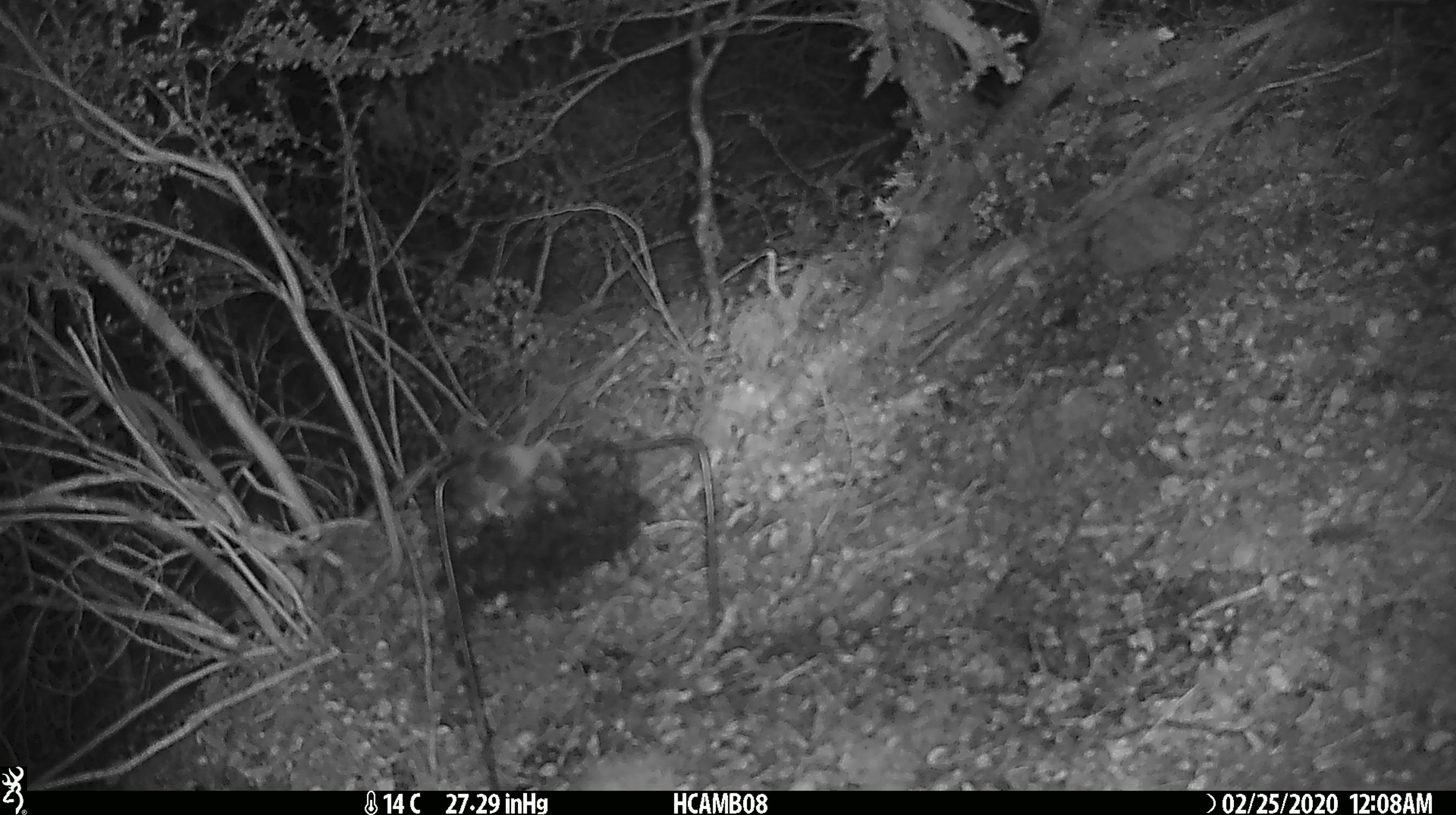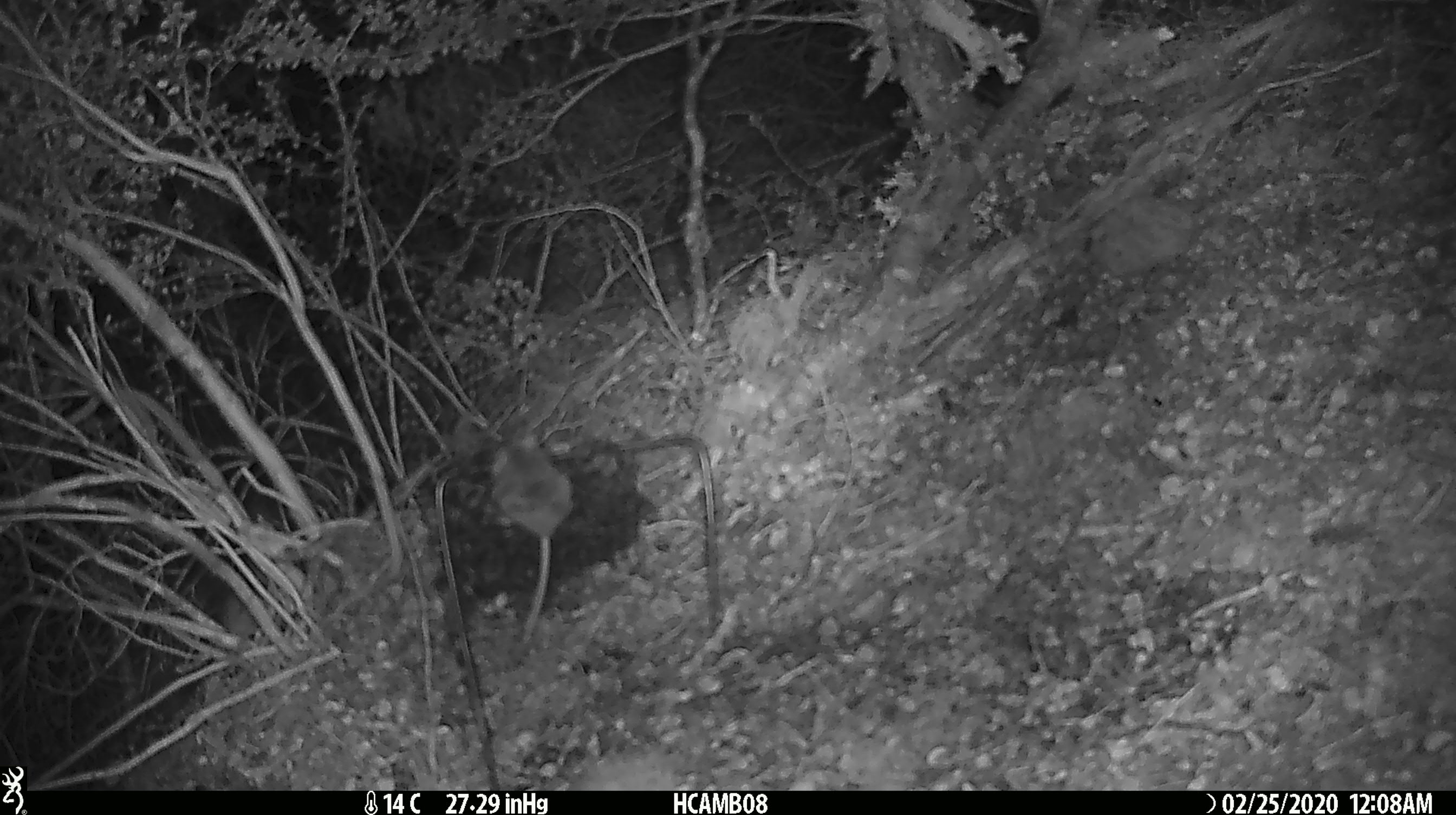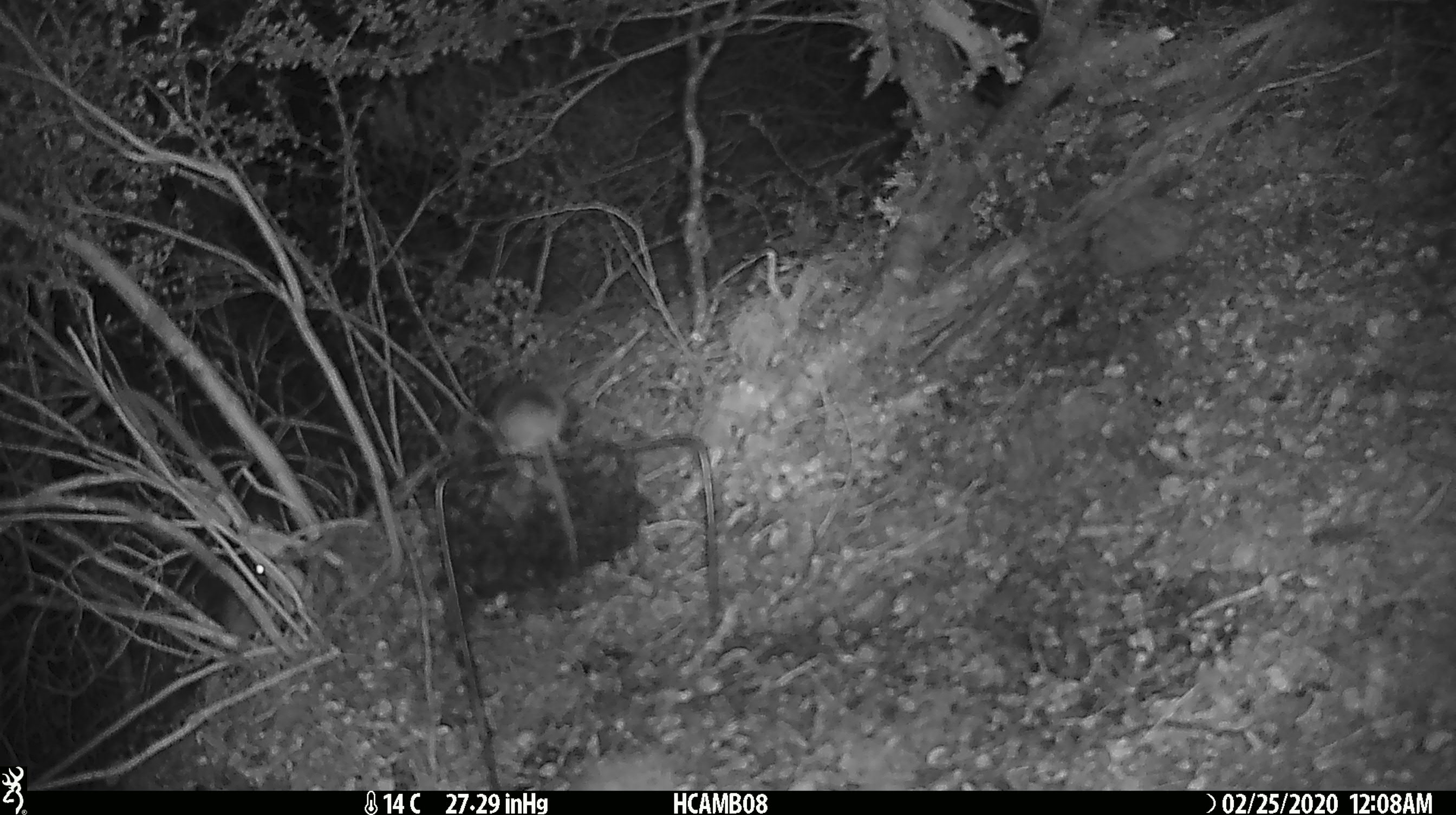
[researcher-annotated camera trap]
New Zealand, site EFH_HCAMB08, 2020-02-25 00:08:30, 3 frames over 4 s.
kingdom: Animalia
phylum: Chordata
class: Mammalia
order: Rodentia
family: Muridae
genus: Mus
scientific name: Mus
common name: mouse